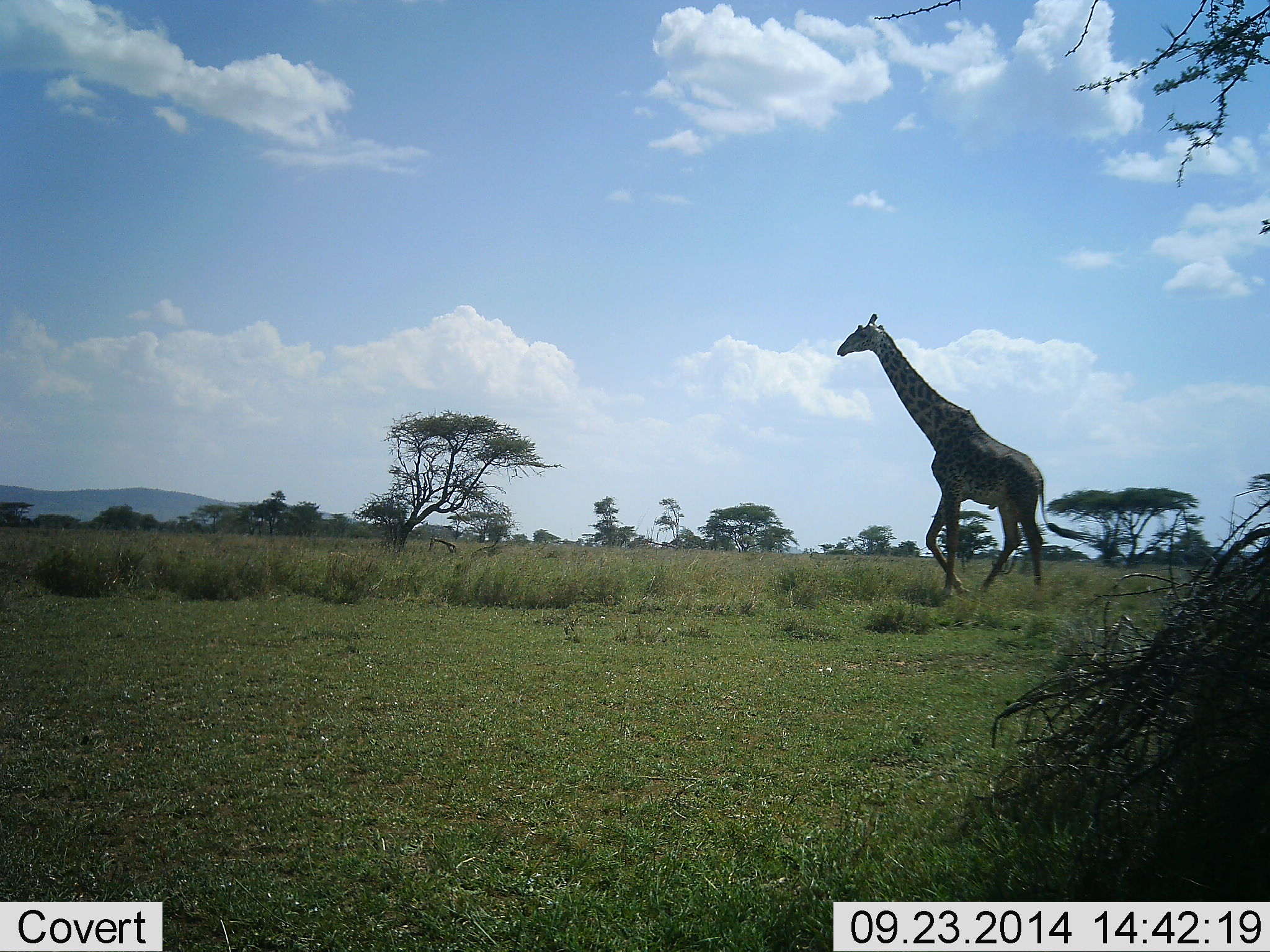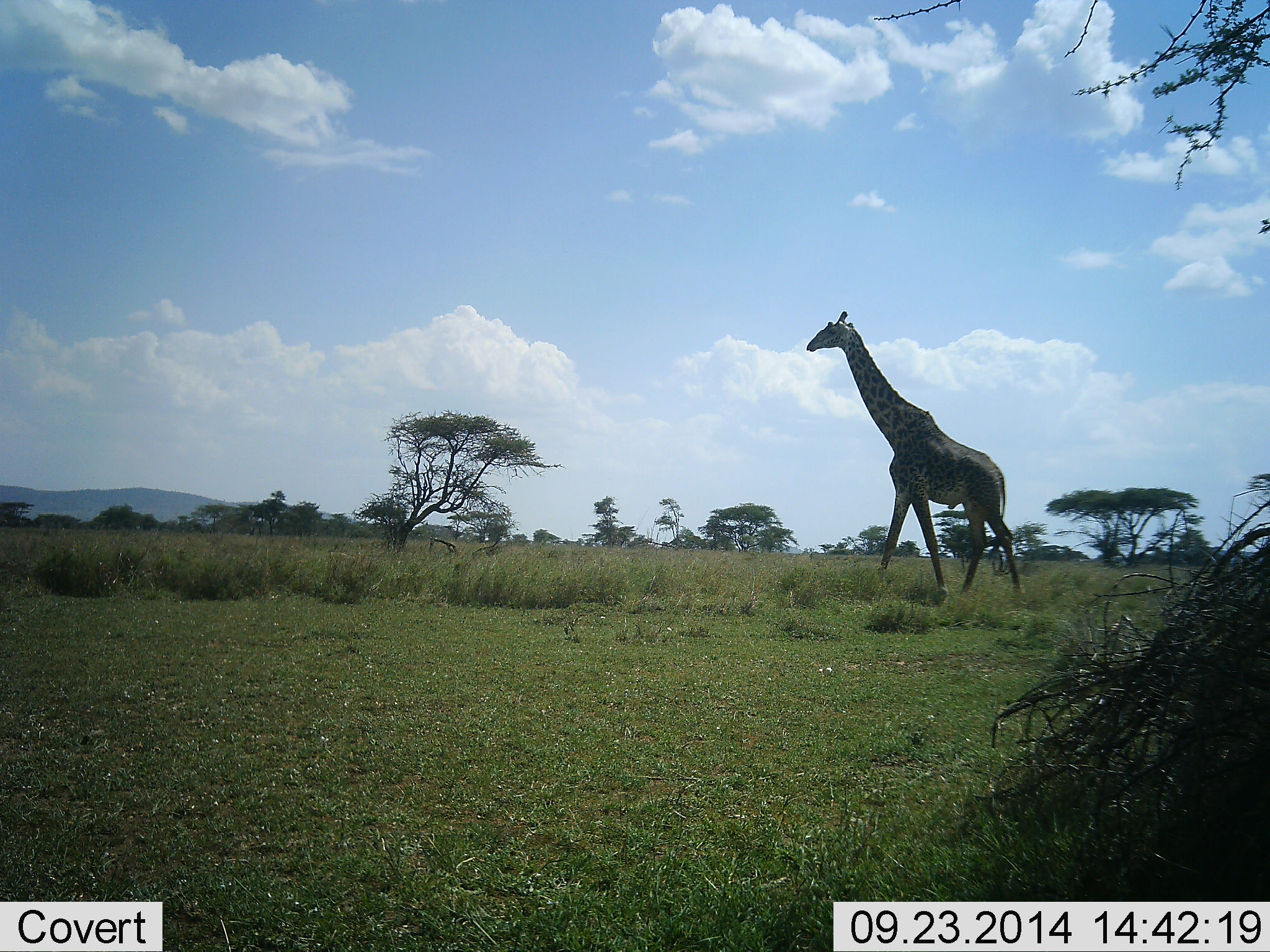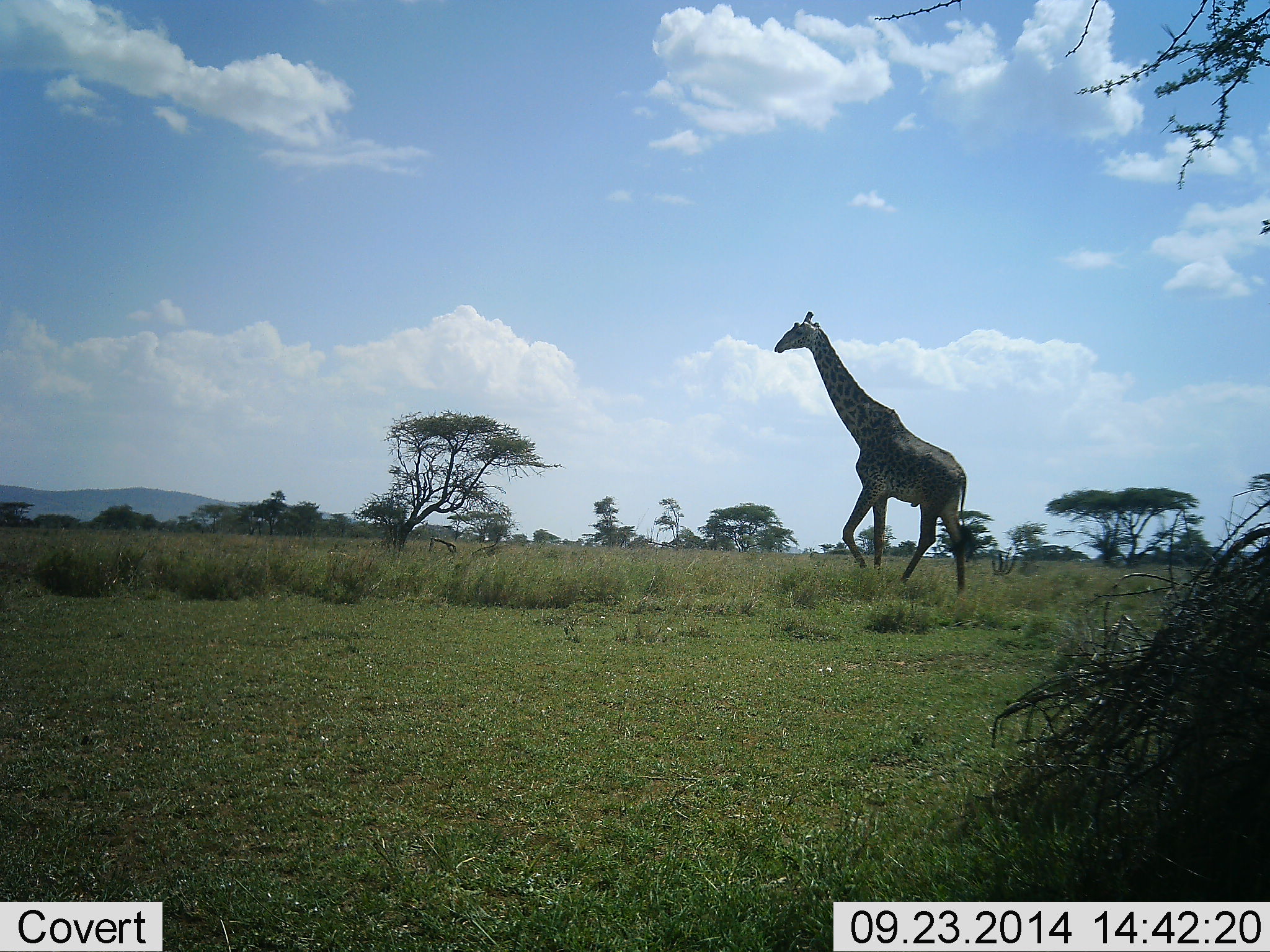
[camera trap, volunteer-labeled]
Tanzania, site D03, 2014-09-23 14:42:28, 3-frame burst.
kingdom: Animalia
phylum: Chordata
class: Mammalia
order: Artiodactyla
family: Giraffidae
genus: Giraffa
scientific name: Giraffa camelopardalis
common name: giraffe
Giraffe (Giraffa camelopardalis), count 1. Behavior (volunteer vote fractions): standing 10%, resting 0%, moving 90%, interacting 0%. Young present (vote fraction): 0%. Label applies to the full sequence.